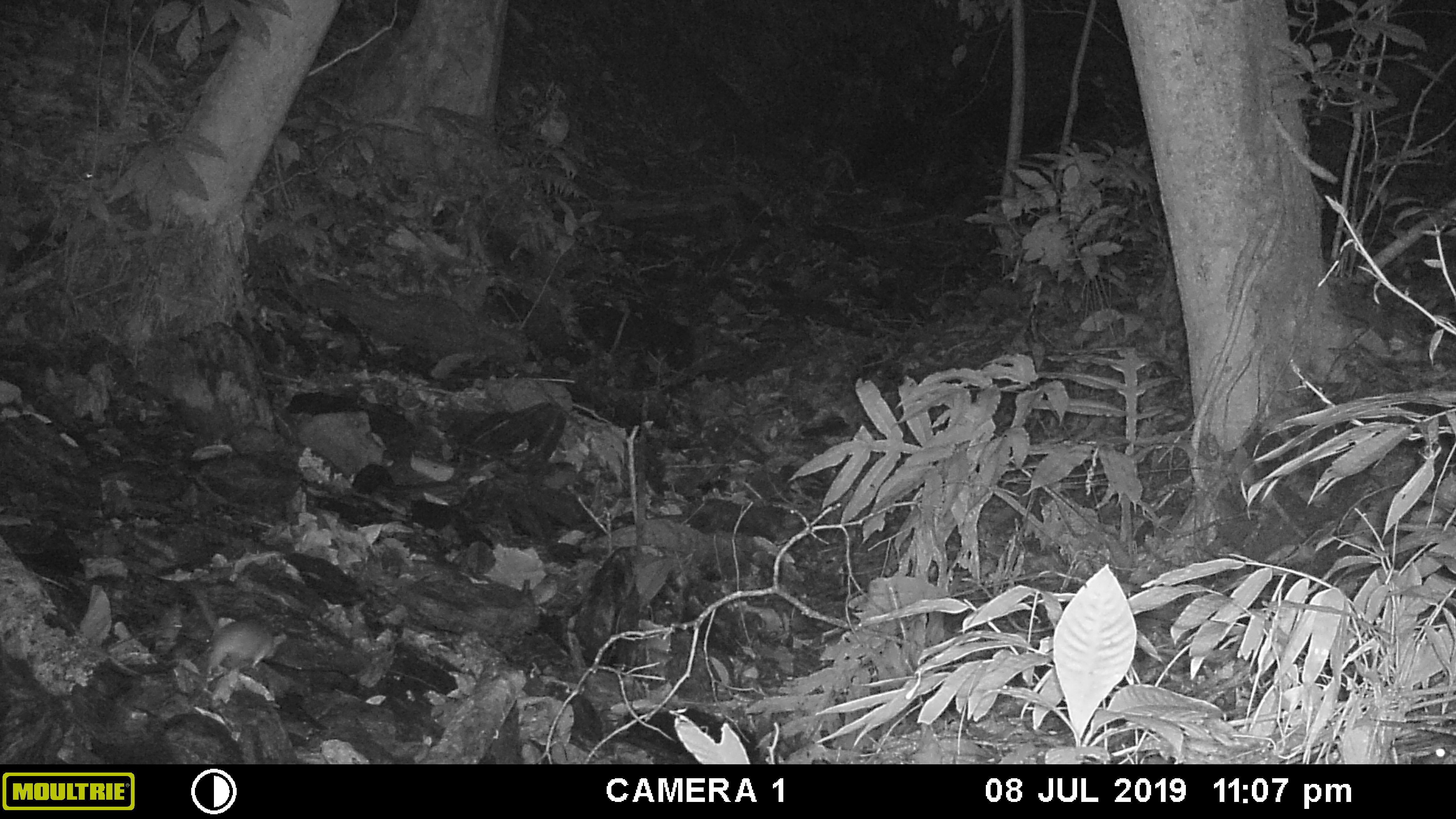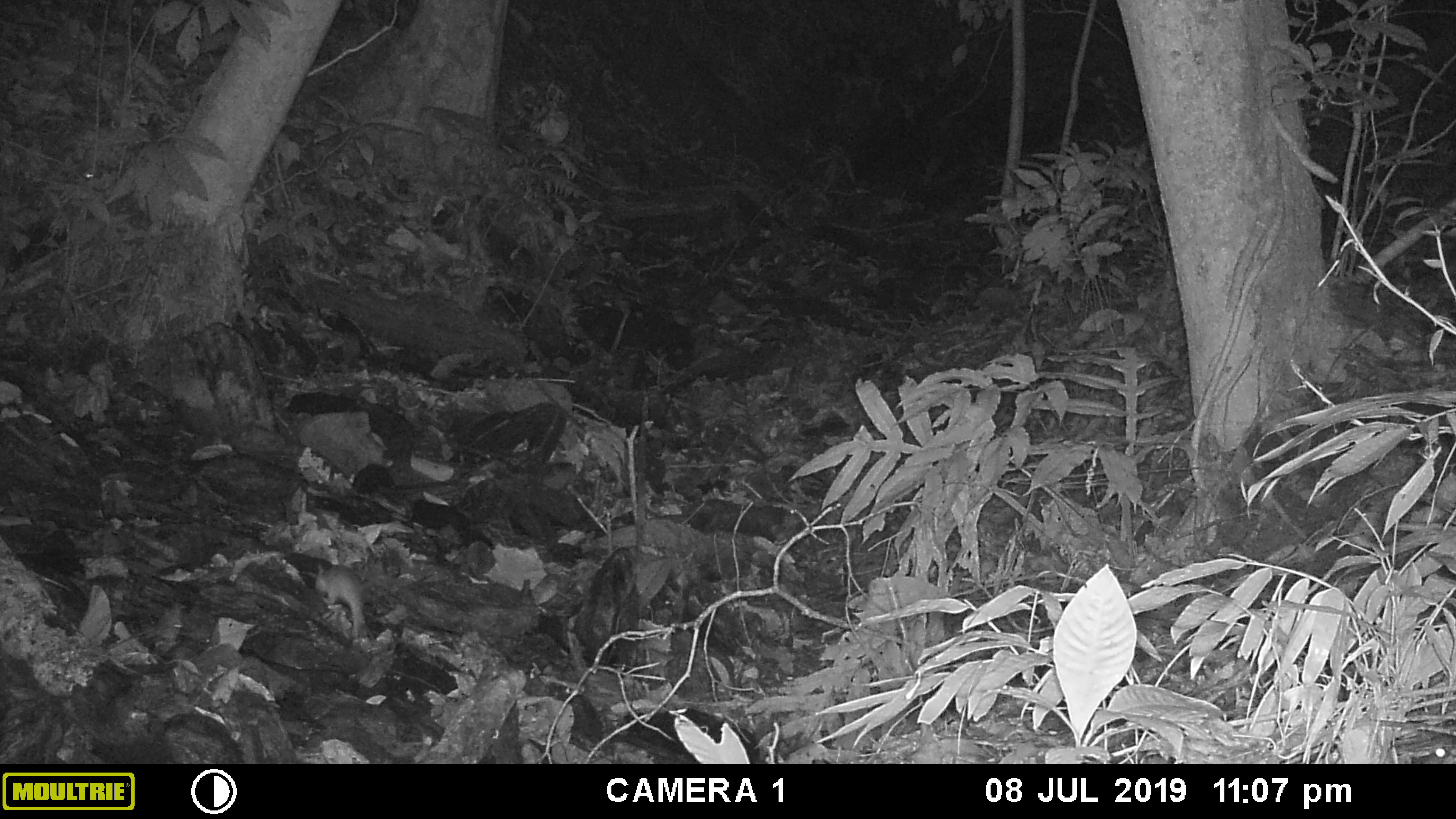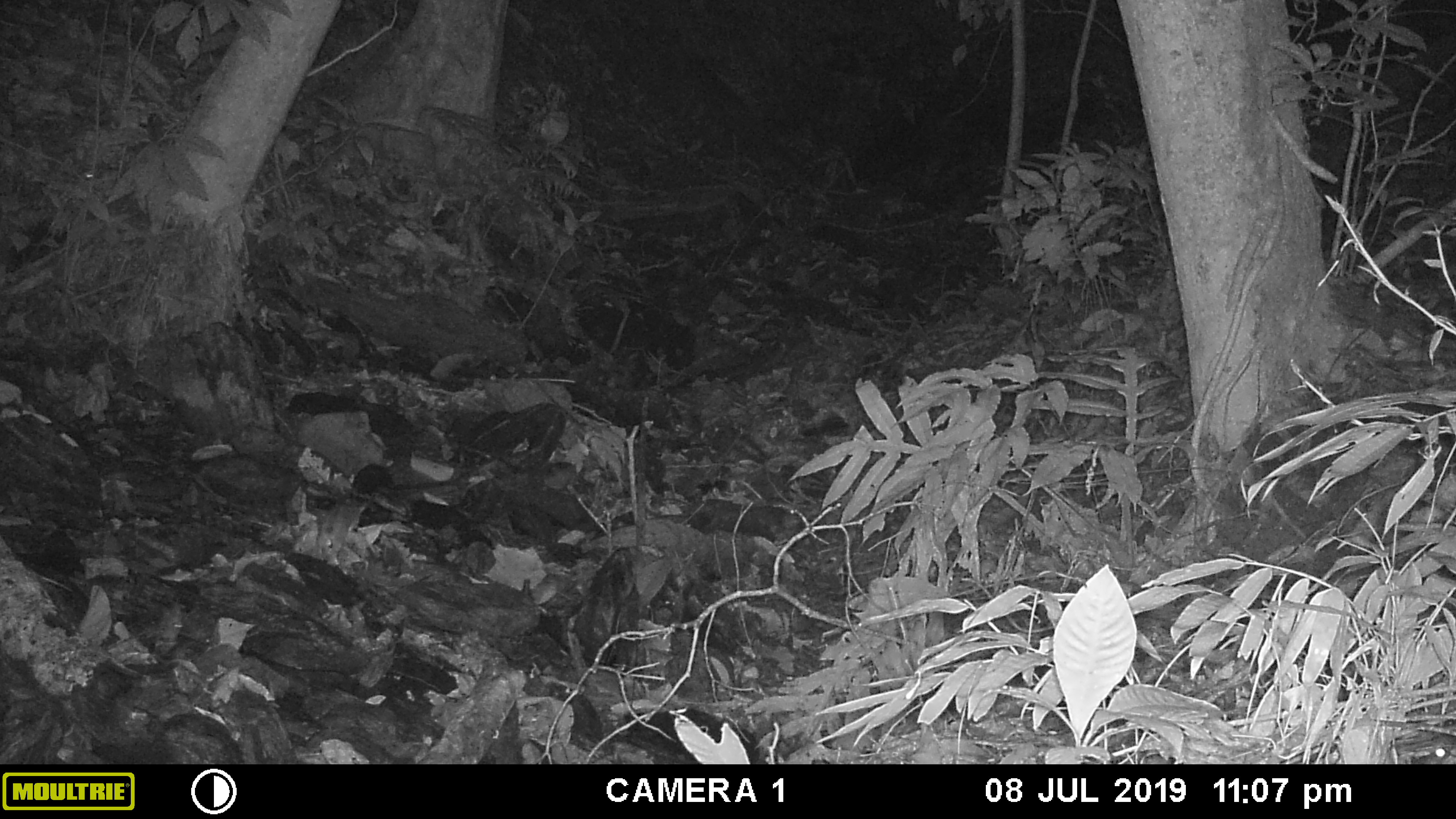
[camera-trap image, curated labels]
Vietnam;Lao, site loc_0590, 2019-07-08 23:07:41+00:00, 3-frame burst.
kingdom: Animalia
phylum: Chordata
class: Mammalia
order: Carnivora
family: Mustelidae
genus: Melogale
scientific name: Melogale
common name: ferret badger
Ferret badger (Melogale). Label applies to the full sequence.